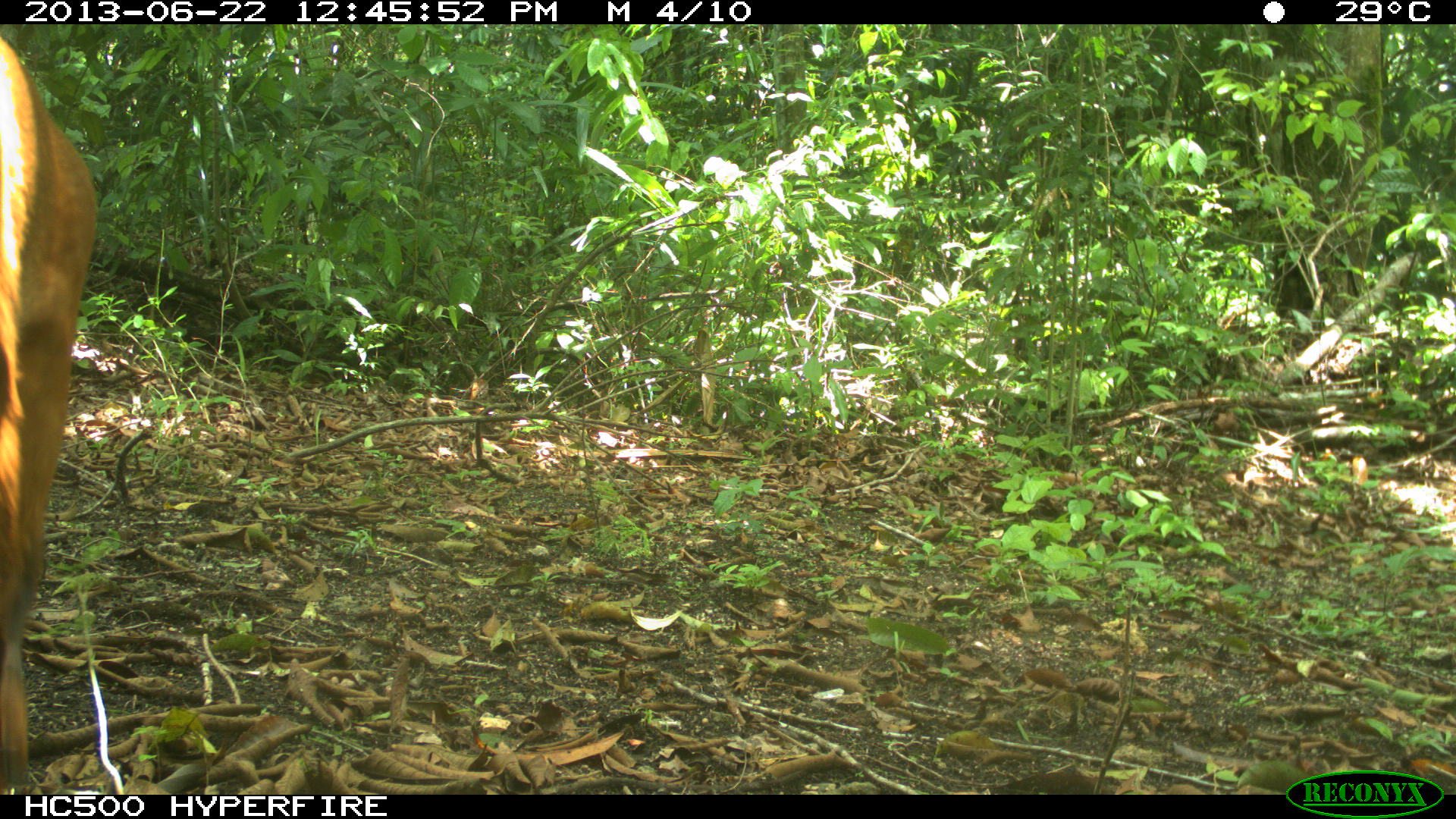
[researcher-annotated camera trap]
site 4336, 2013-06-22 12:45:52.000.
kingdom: Animalia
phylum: Chordata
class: Mammalia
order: Artiodactyla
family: Cervidae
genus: Mazama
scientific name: Mazama temama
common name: central american red brocket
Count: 1.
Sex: female.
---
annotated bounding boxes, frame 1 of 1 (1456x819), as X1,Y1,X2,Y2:
mazama temama: 0,34,98,795